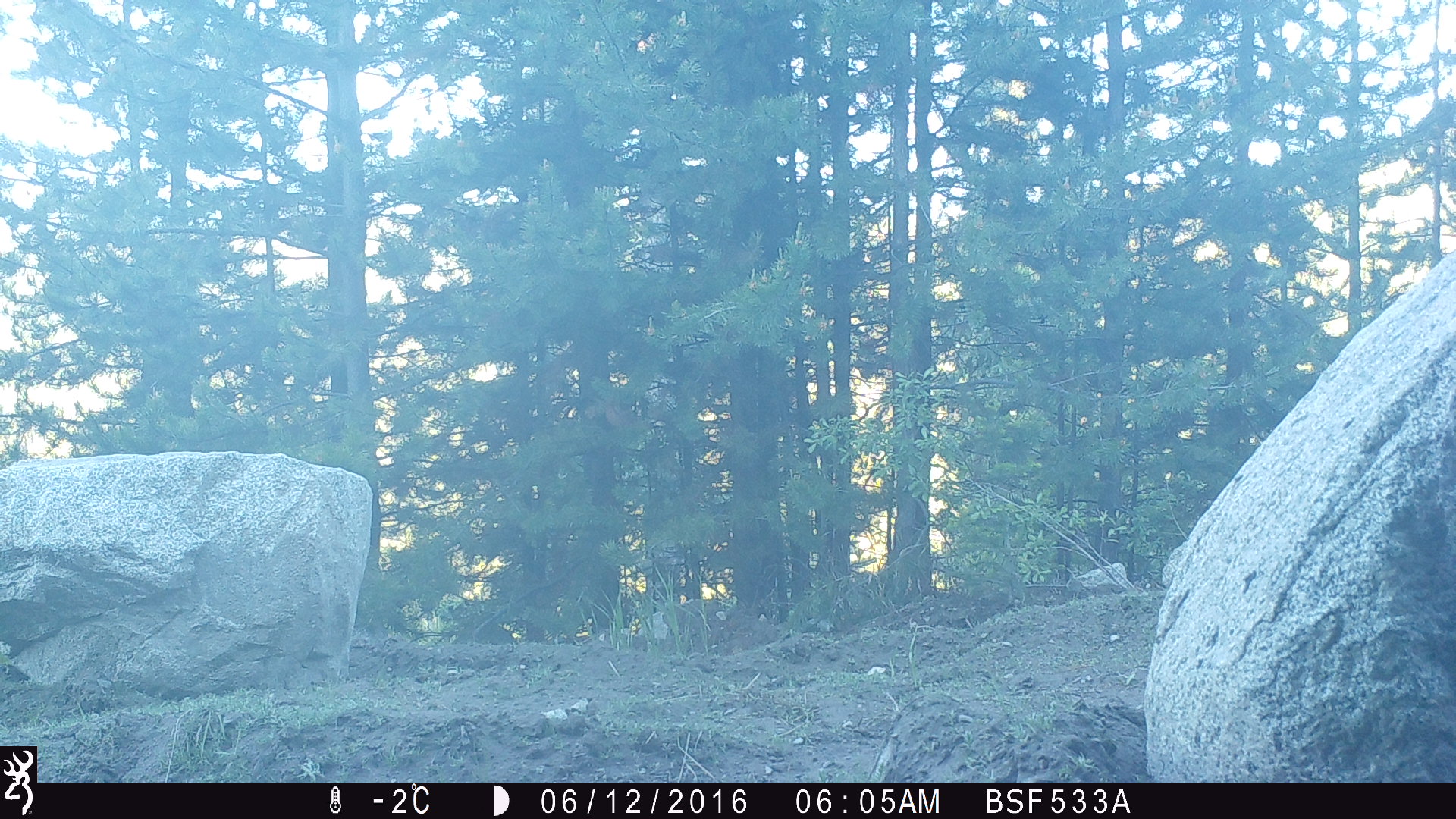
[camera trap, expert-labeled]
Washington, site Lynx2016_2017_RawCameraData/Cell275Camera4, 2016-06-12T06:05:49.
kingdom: Animalia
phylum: Chordata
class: Mammalia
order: Carnivora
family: Canidae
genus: Canis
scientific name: Canis latrans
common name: coyote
Canis latrans (coyote). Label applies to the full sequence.